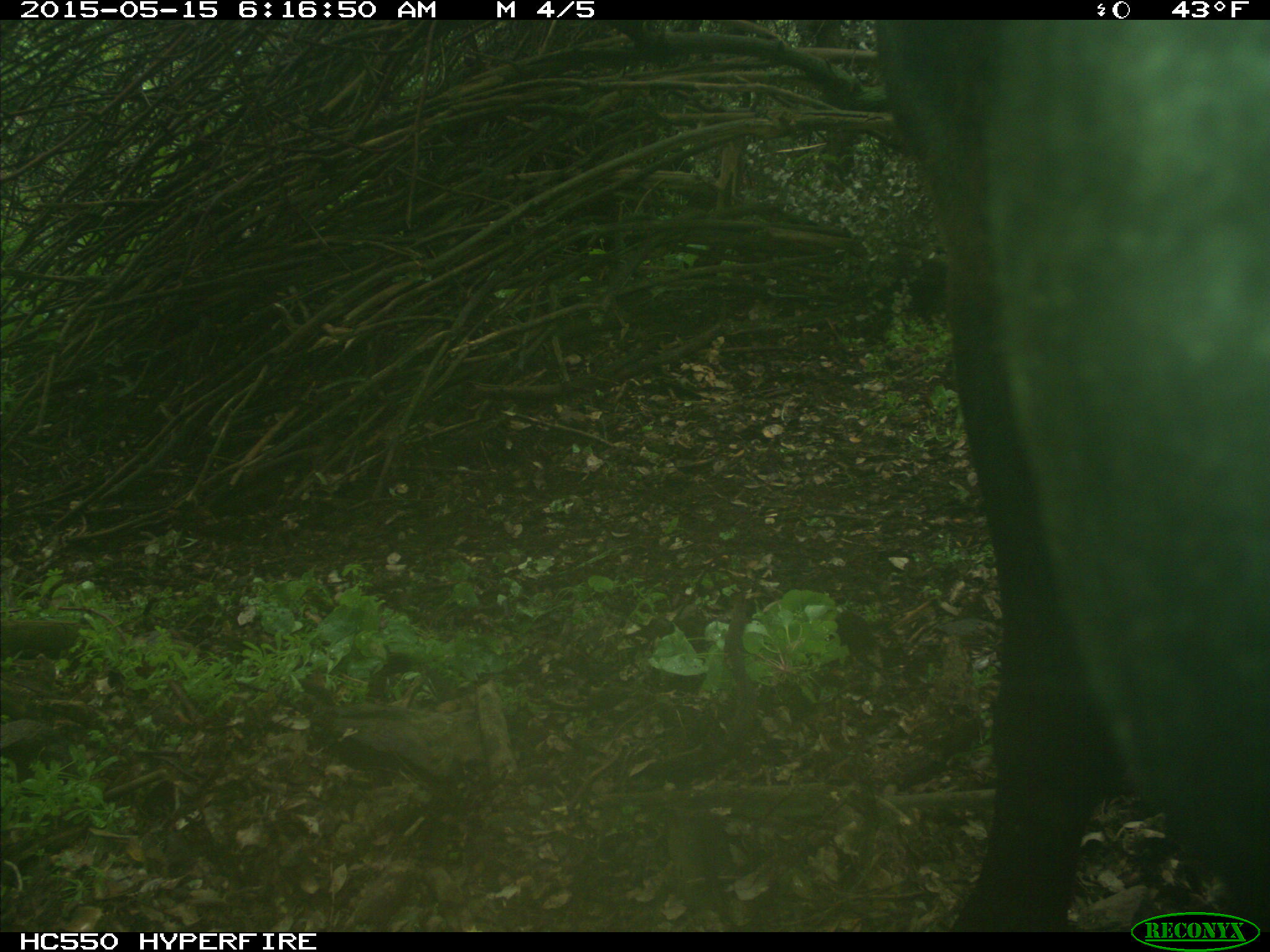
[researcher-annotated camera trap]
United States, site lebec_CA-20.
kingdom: Animalia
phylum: Chordata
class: Mammalia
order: Artiodactyla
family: Bovidae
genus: Bos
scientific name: Bos taurus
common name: domestic cow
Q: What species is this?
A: Bos taurus (domestic cow).